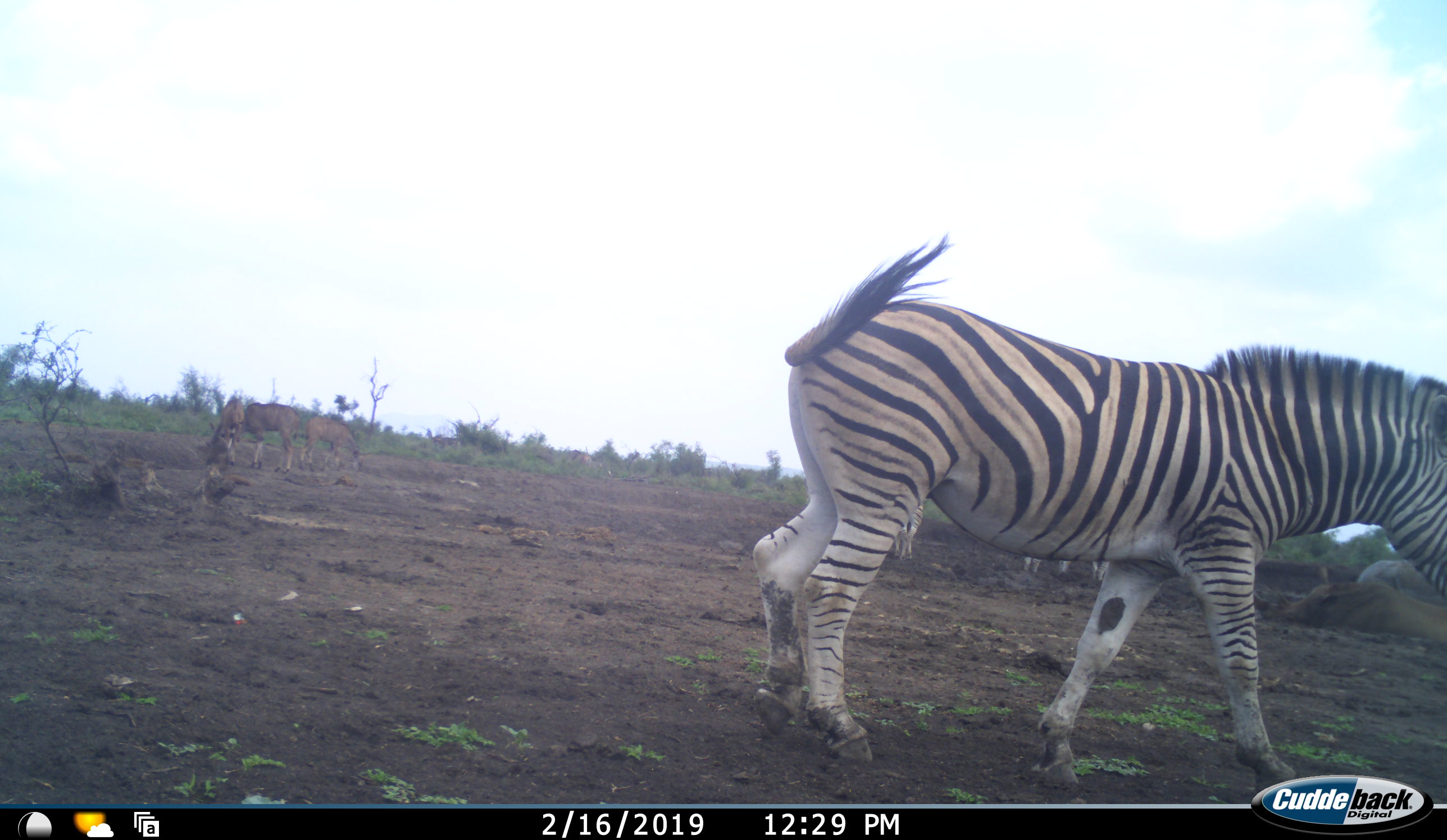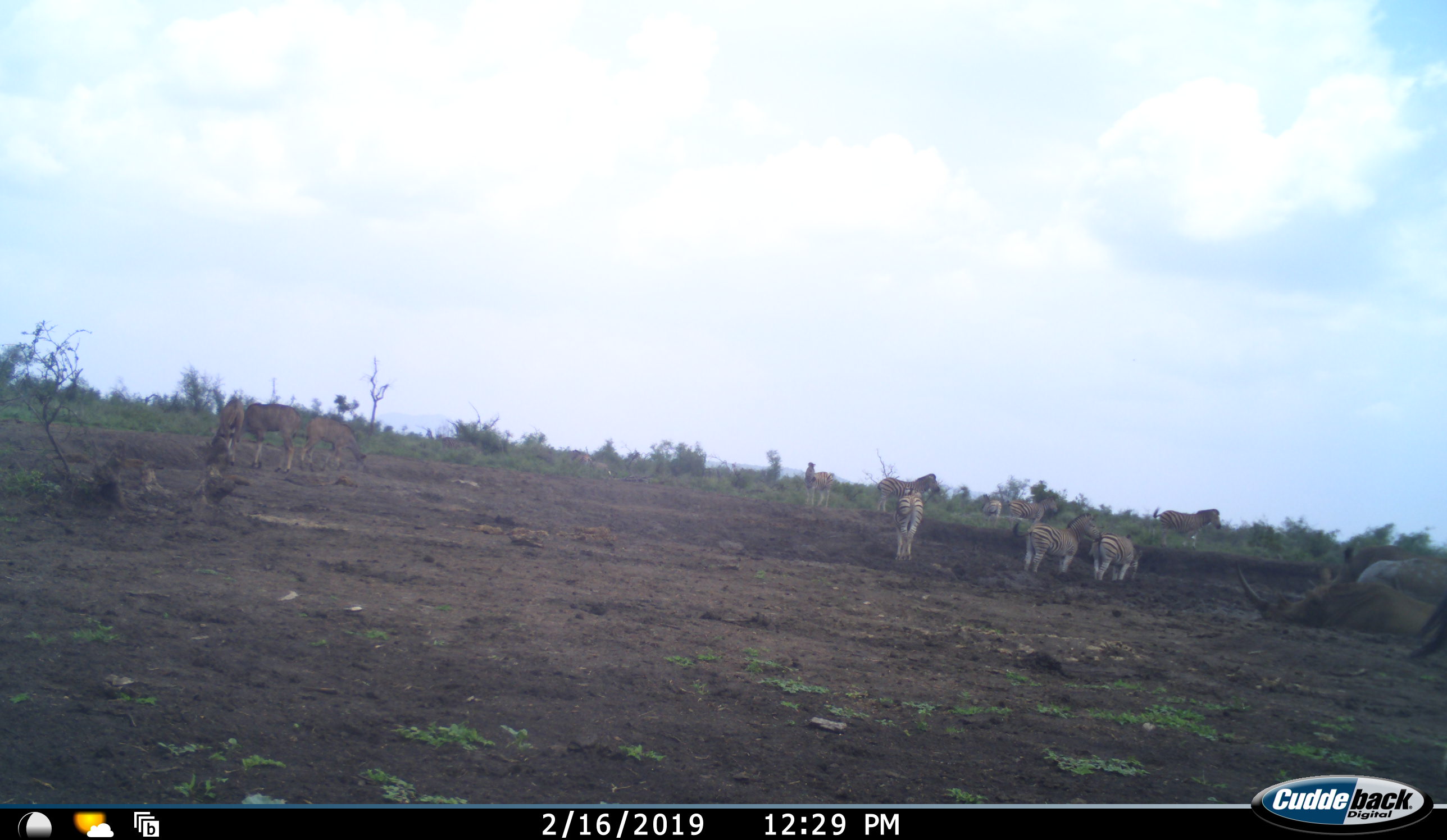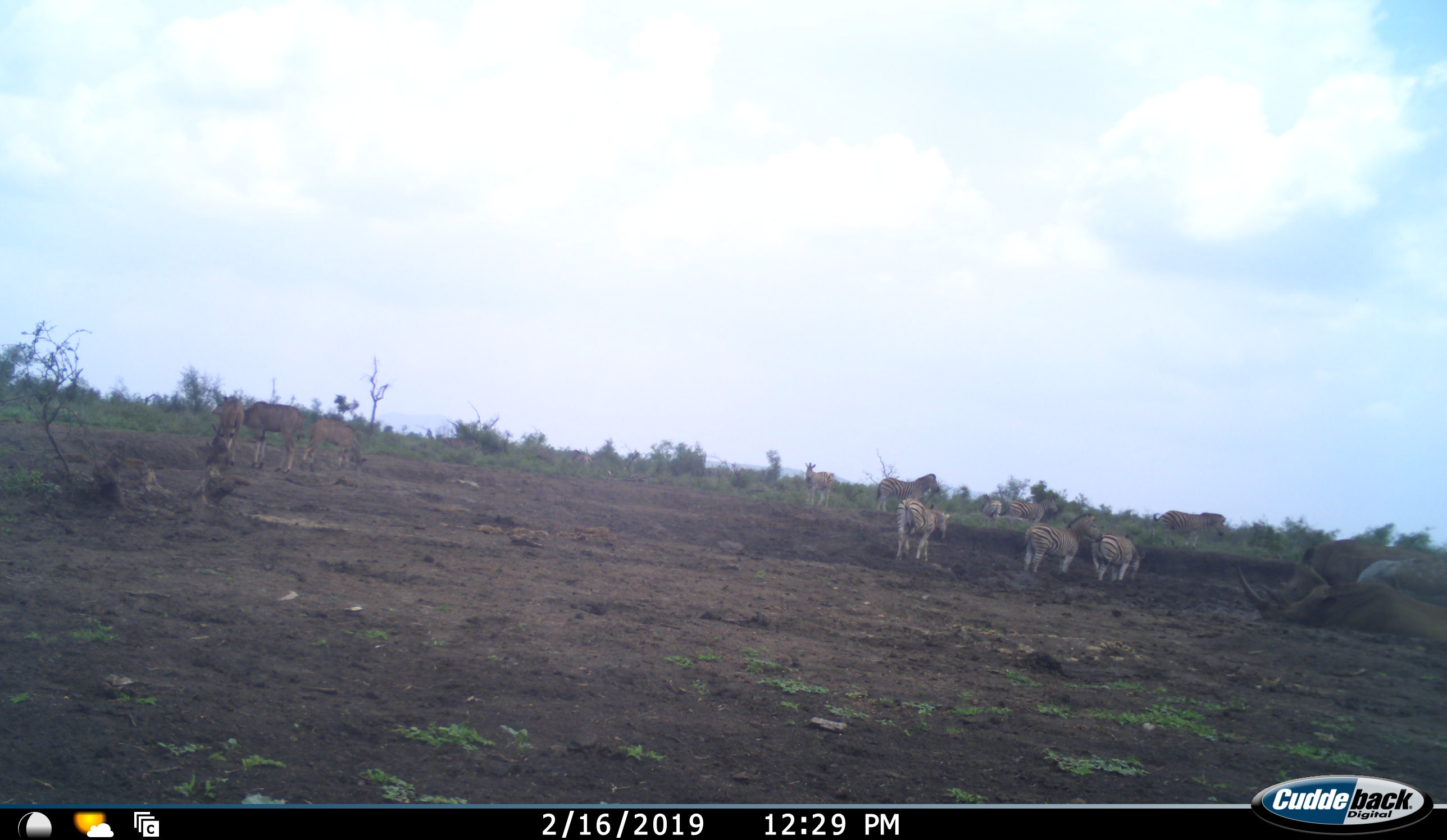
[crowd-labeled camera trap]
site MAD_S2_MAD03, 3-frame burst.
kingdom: Animalia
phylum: Chordata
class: Mammalia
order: Perissodactyla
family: Rhinocerotidae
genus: Ceratotherium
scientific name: Ceratotherium simum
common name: white rhinoceros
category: rhinoceroswhite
Rhinoceroswhite (white rhinoceros) (Ceratotherium simum), count 2. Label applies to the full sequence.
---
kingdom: Animalia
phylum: Chordata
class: Mammalia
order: Perissodactyla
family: Equidae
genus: Equus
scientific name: Equus quagga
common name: plains zebra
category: zebraplains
Zebraplains (plains zebra) (Equus quagga), count 9. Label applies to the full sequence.